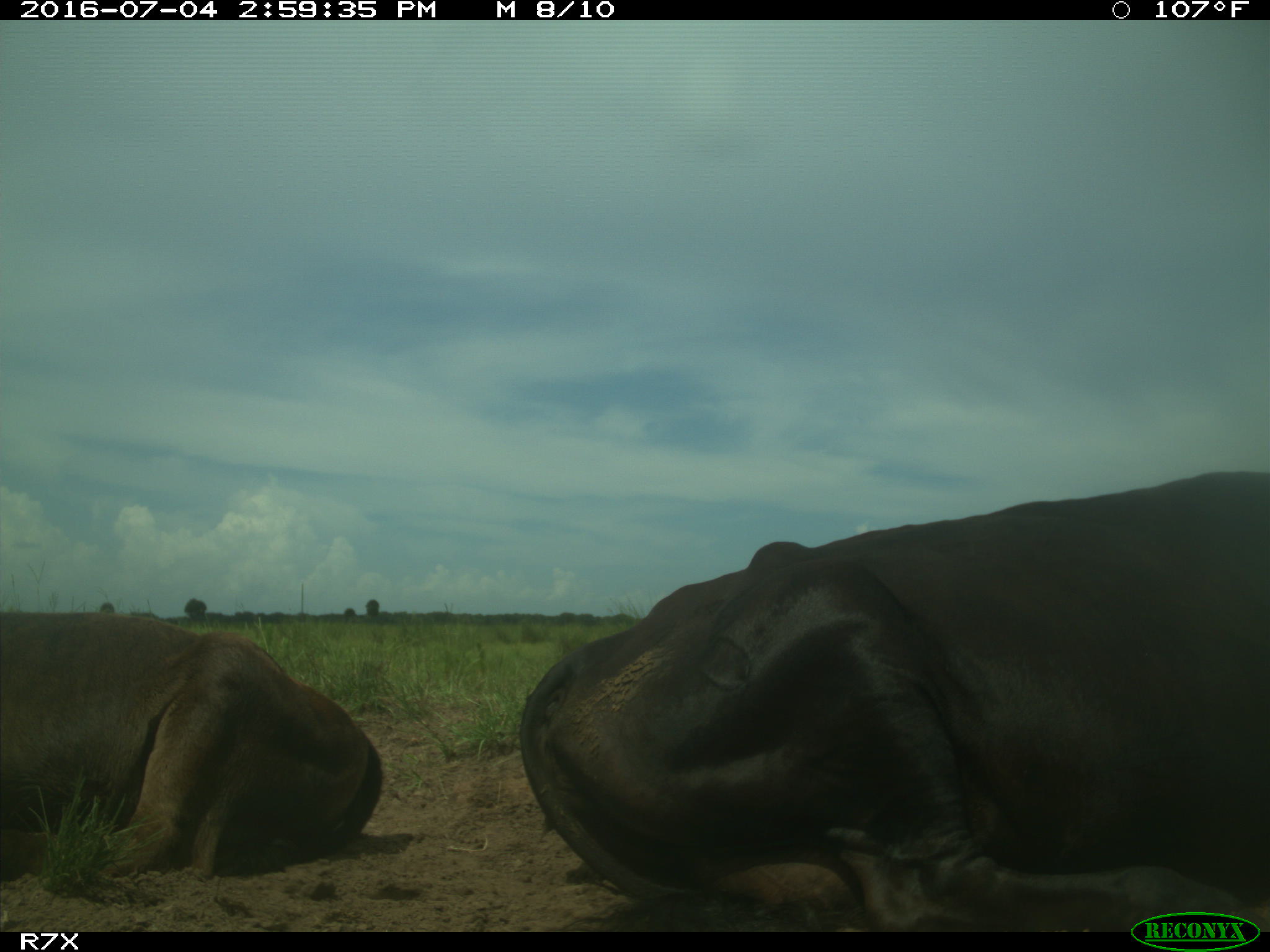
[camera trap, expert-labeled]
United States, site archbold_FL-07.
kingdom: Animalia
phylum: Chordata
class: Mammalia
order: Artiodactyla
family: Bovidae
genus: Bos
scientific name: Bos taurus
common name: domestic cow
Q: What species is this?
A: Bos taurus (domestic cow).